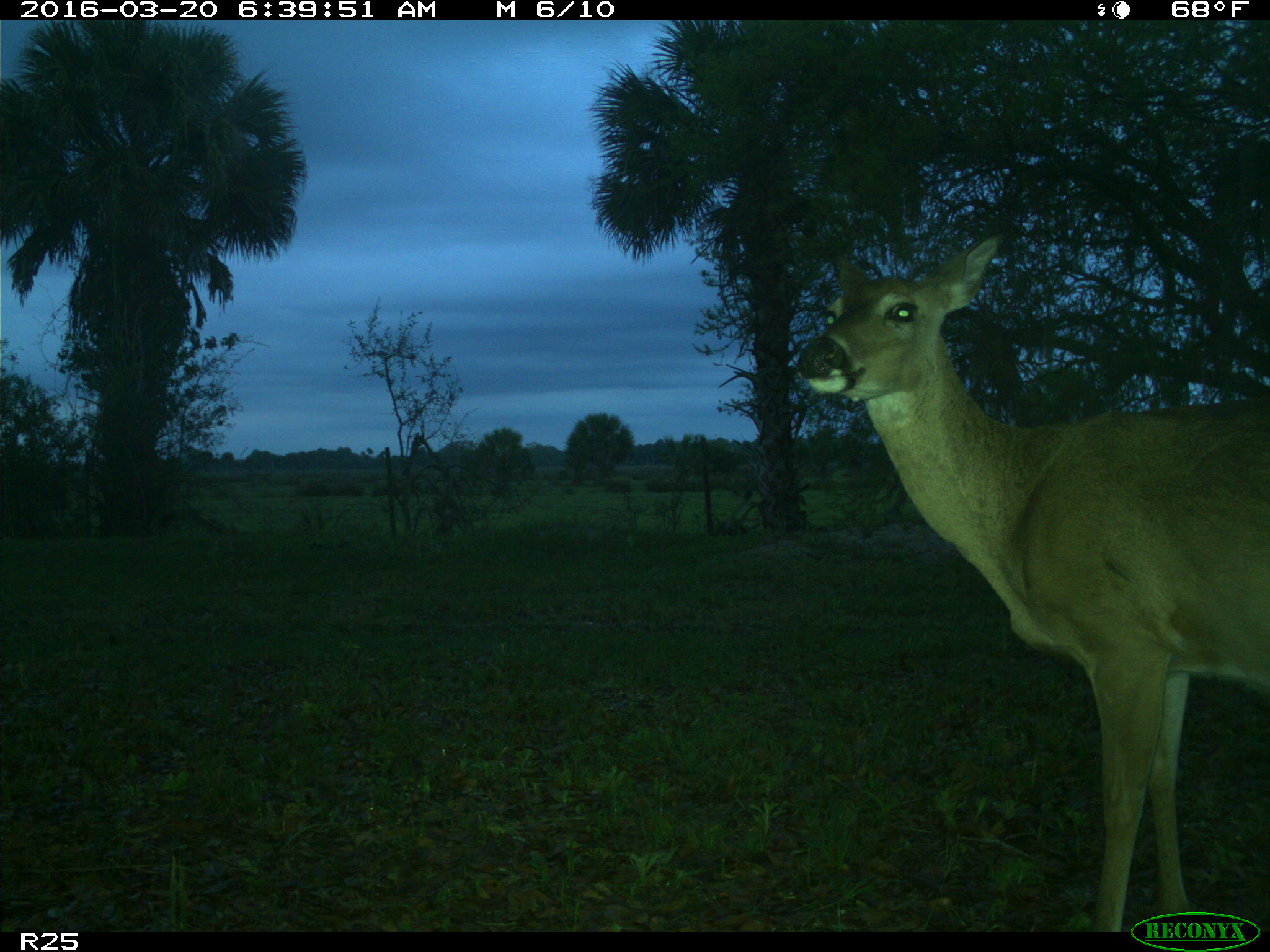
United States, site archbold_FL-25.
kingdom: Animalia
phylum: Chordata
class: Mammalia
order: Artiodactyla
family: Cervidae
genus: Odocoileus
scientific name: Odocoileus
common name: deer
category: unidentified deer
Unidentified deer (deer) (Odocoileus).